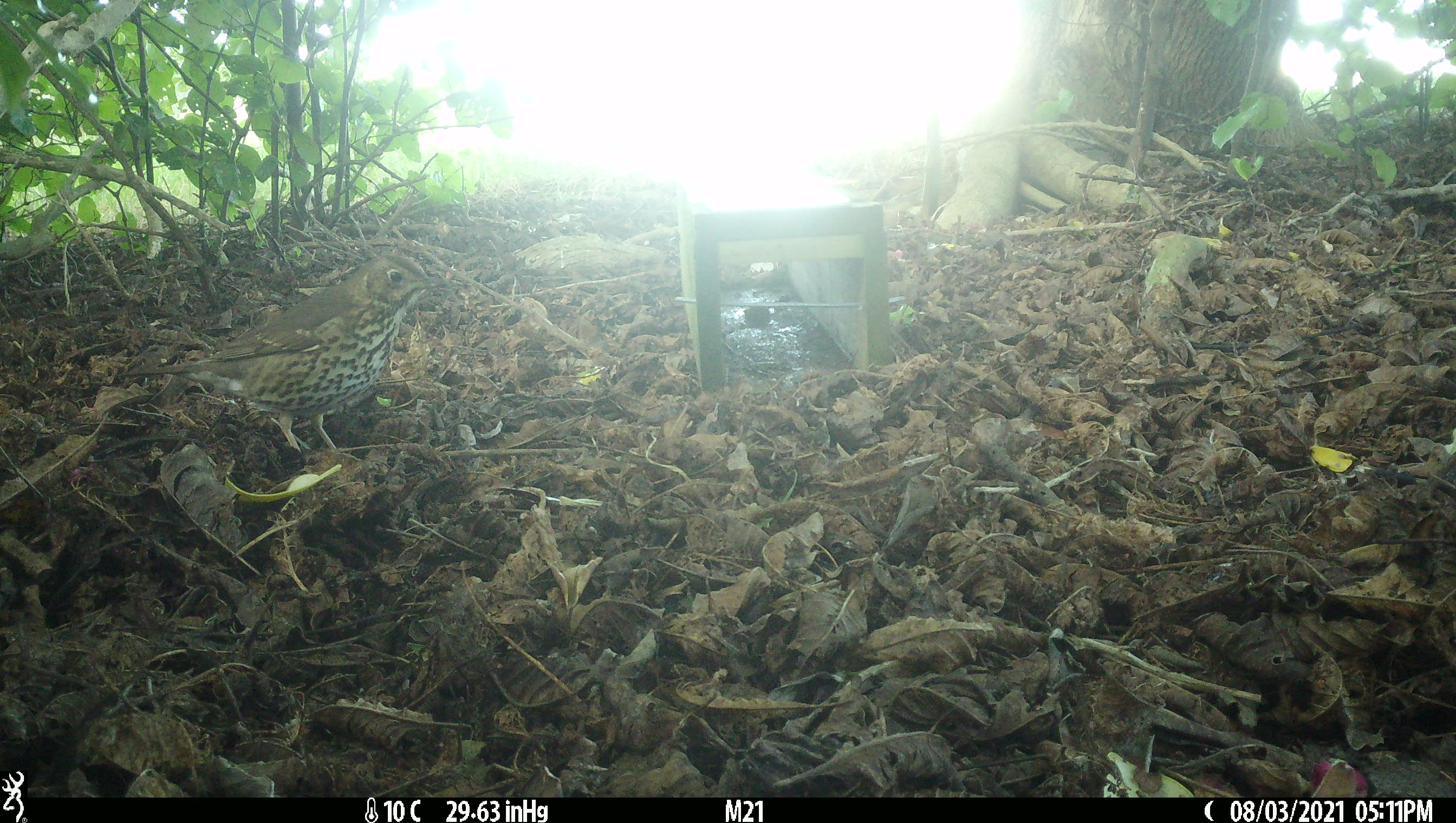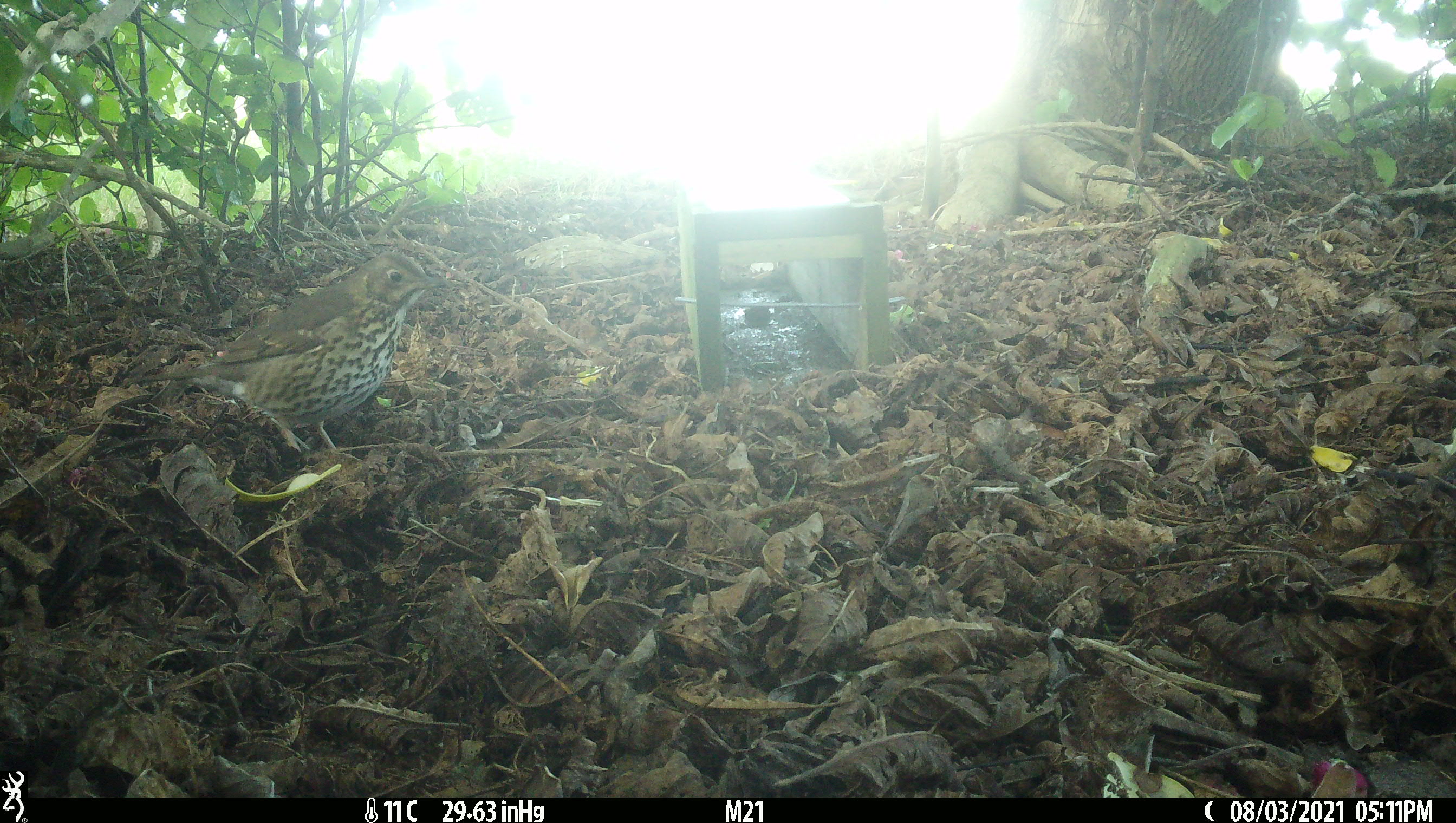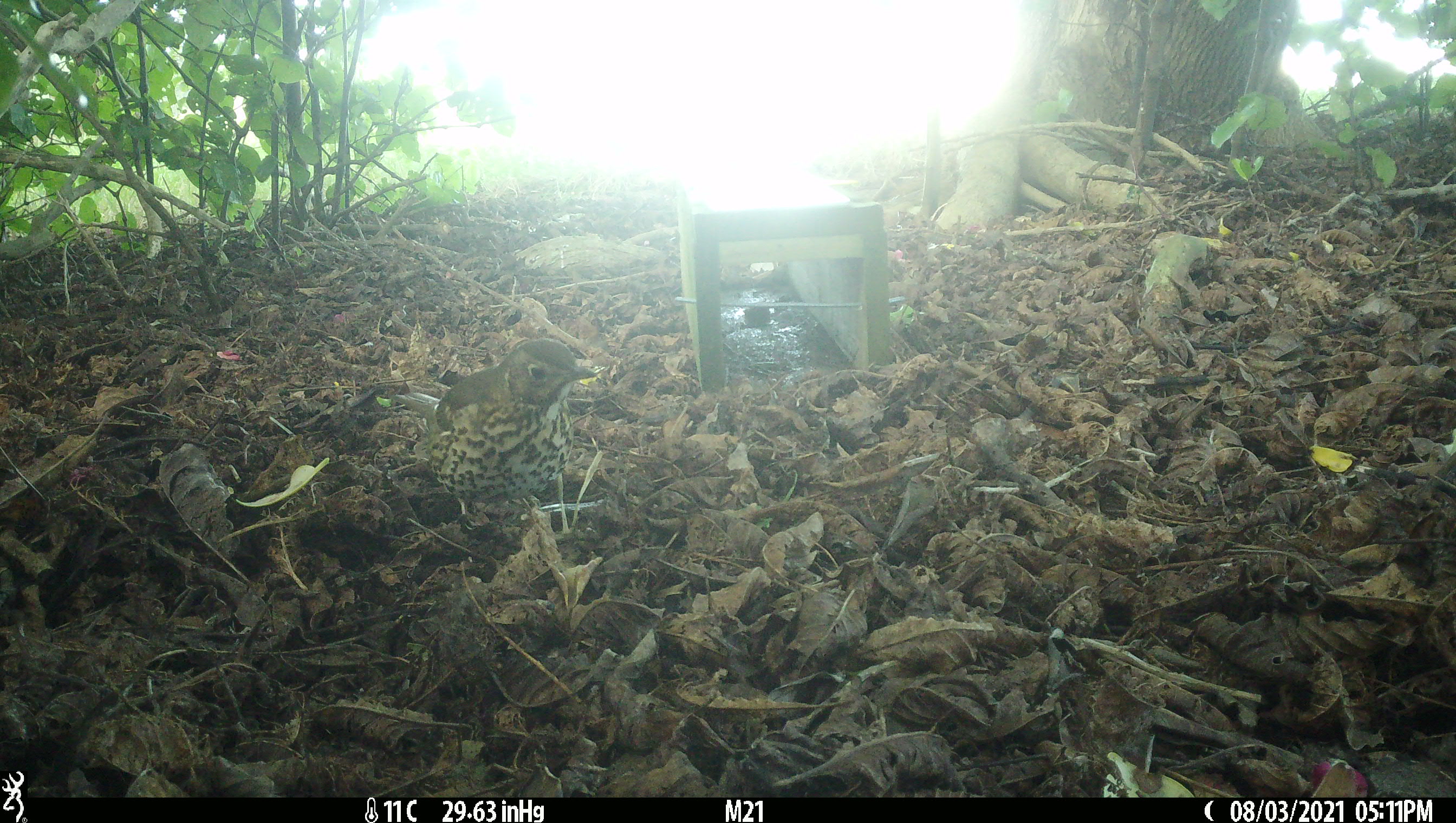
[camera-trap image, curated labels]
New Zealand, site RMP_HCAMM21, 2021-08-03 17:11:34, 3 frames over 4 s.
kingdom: Animalia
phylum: Chordata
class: Aves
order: Passeriformes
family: Turdidae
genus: Turdus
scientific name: Turdus philomelos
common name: song thrush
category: thrush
Thrush (song thrush) (Turdus philomelos).